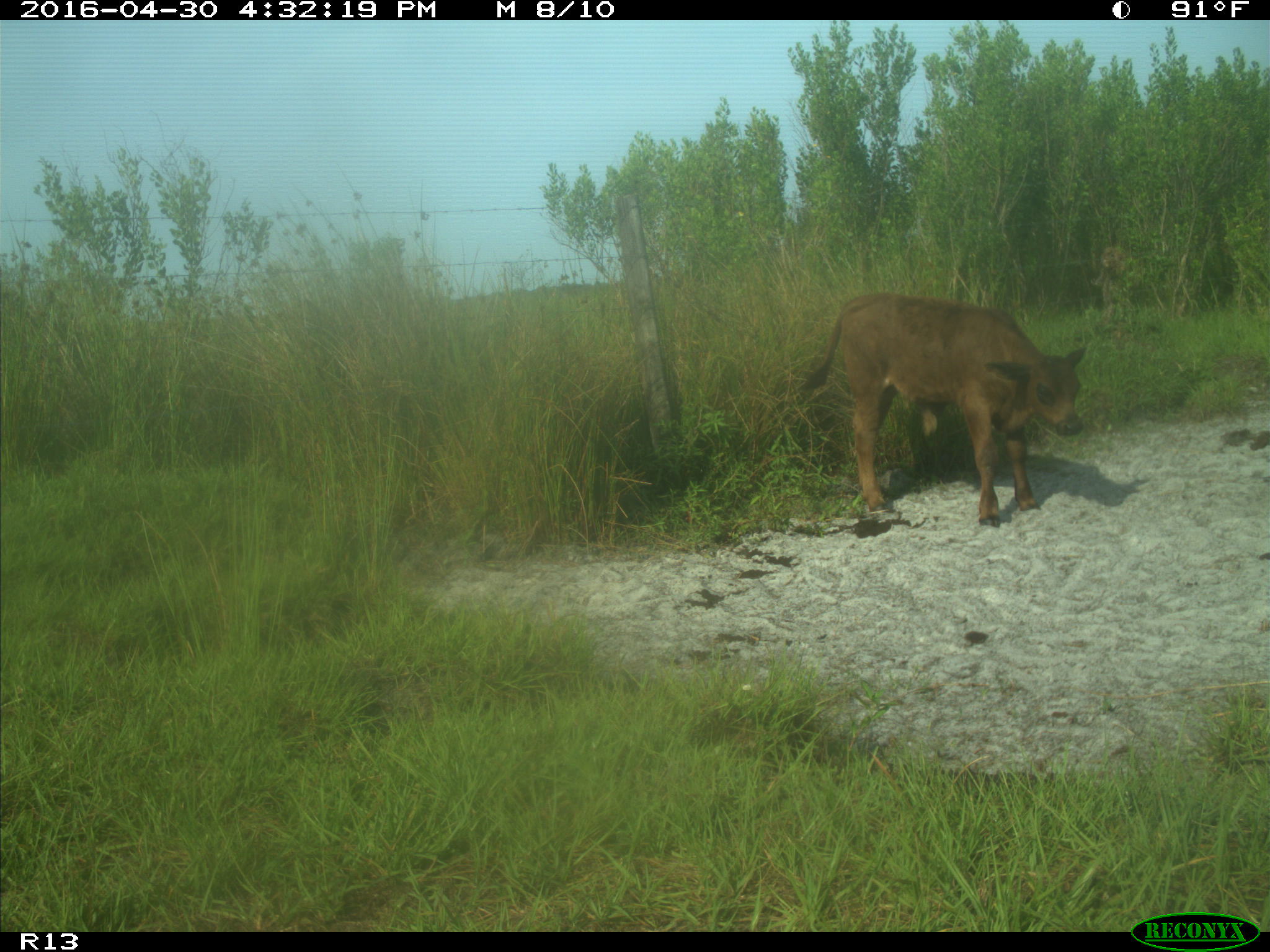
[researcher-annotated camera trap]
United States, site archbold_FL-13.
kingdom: Animalia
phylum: Chordata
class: Mammalia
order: Artiodactyla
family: Bovidae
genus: Bos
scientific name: Bos taurus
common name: domestic cow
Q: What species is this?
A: Bos taurus (domestic cow).